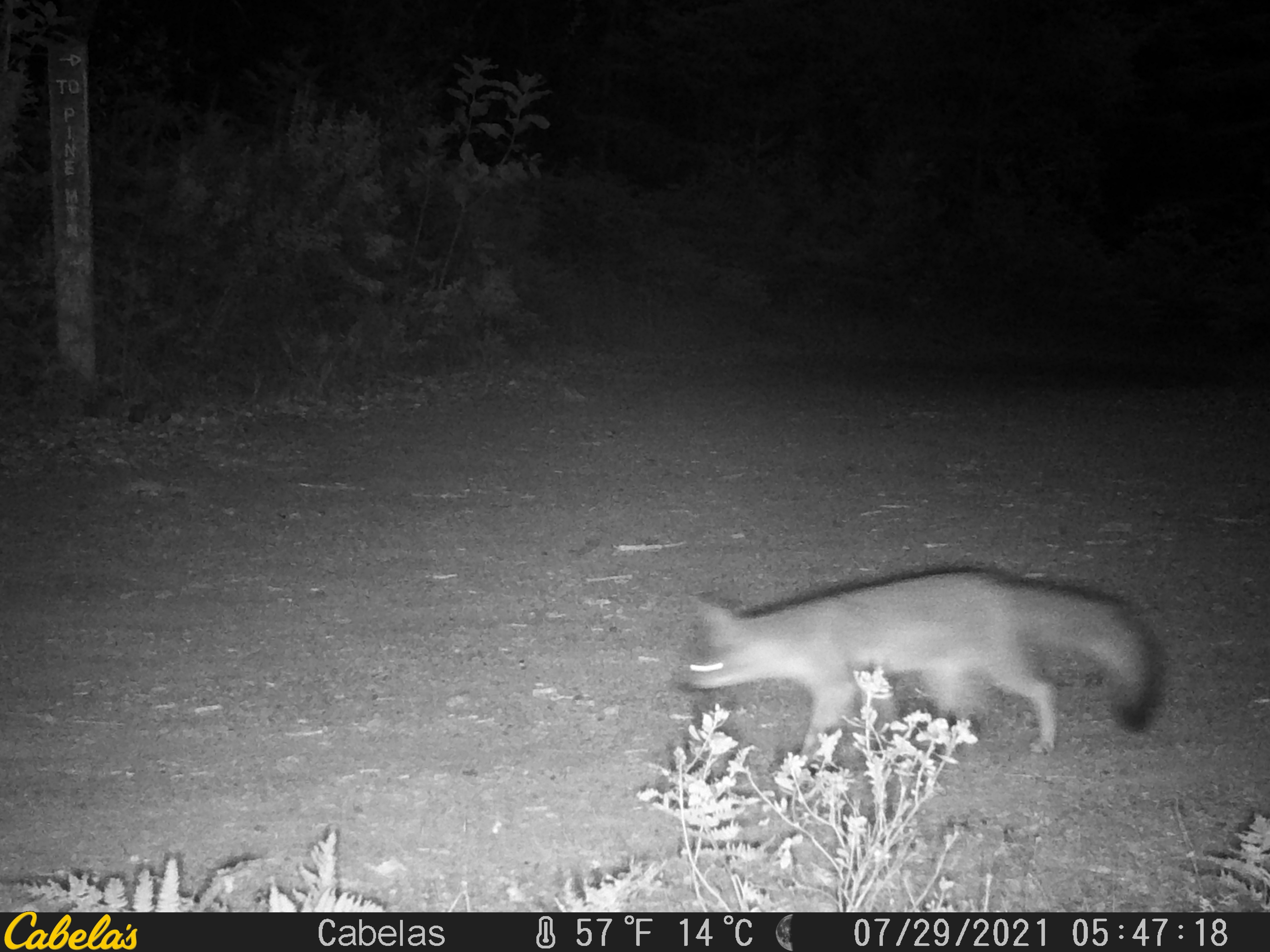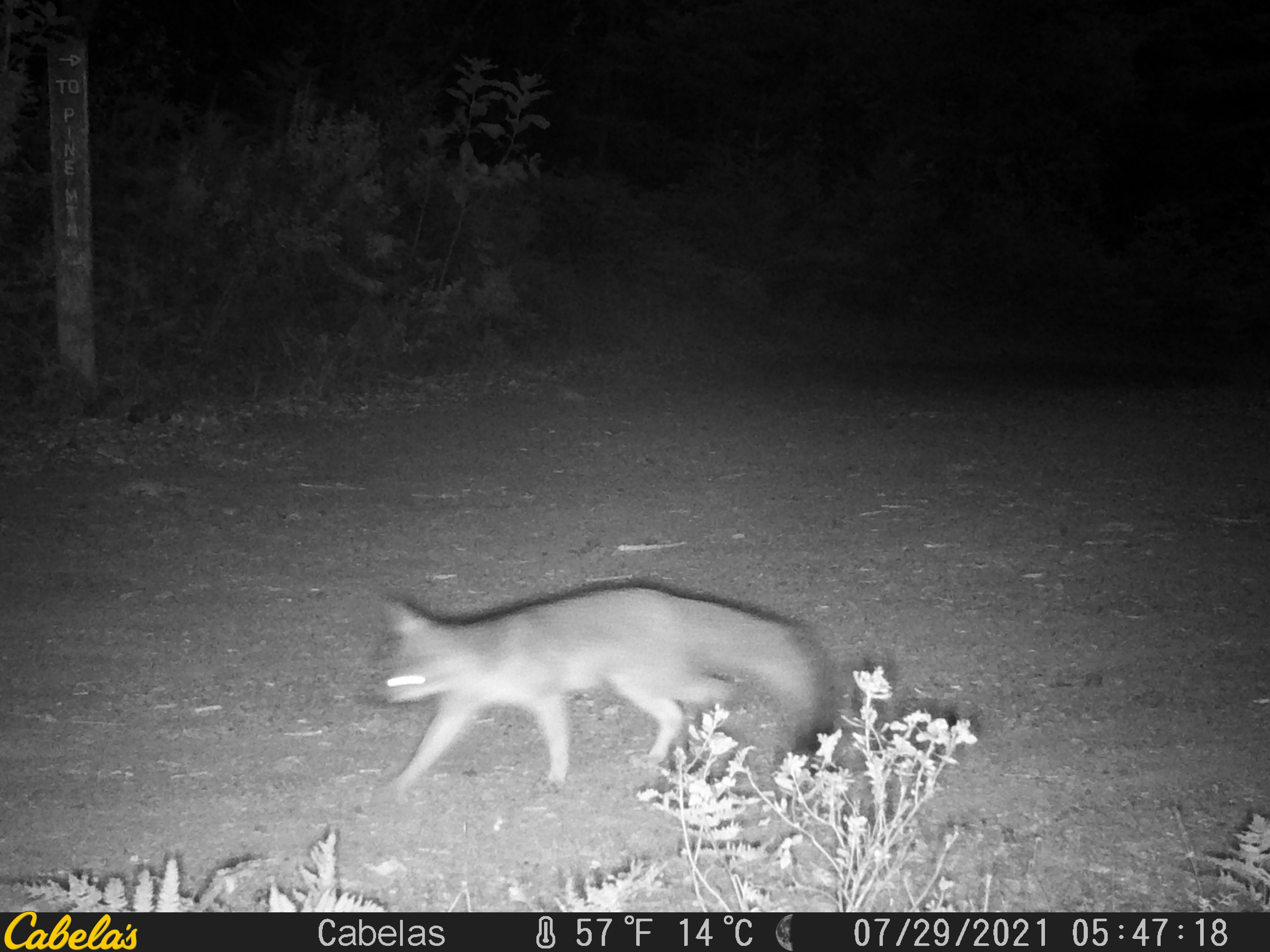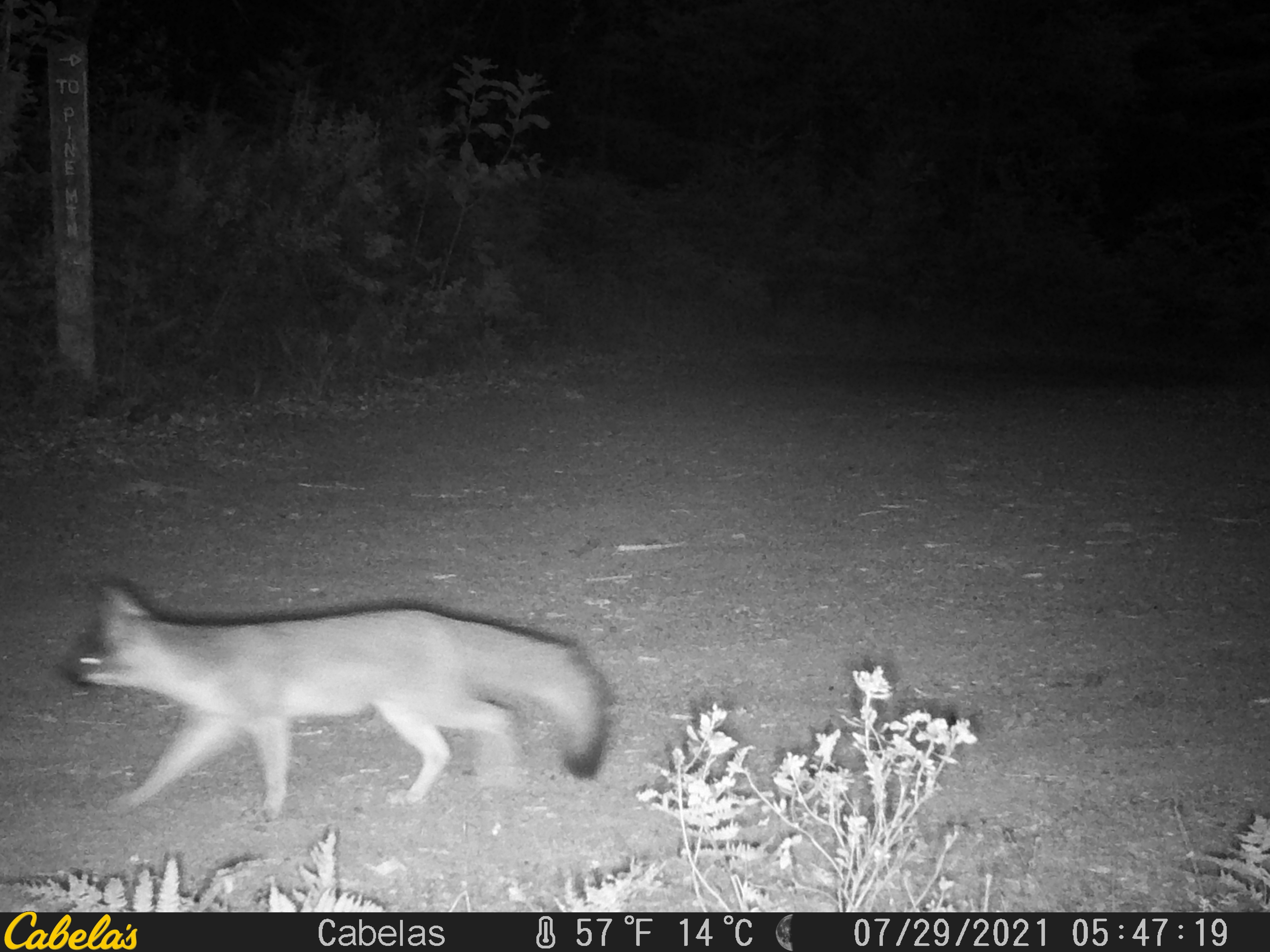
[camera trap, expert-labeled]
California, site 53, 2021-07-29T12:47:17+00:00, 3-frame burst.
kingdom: Animalia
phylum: Chordata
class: Mammalia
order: Carnivora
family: Canidae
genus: Urocyon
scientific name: Urocyon cinereoargenteus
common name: gray fox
Gray fox (Urocyon cinereoargenteus).